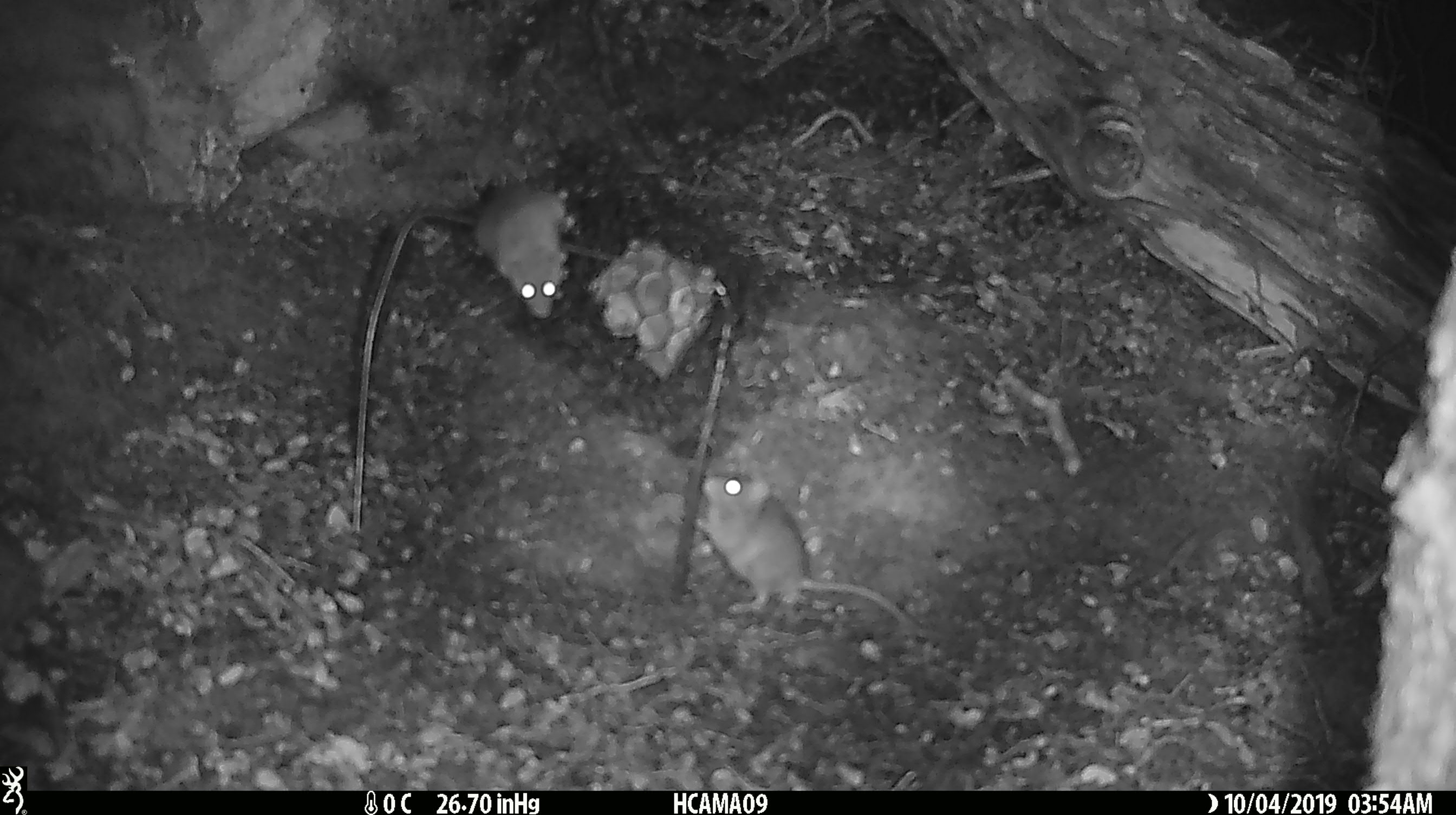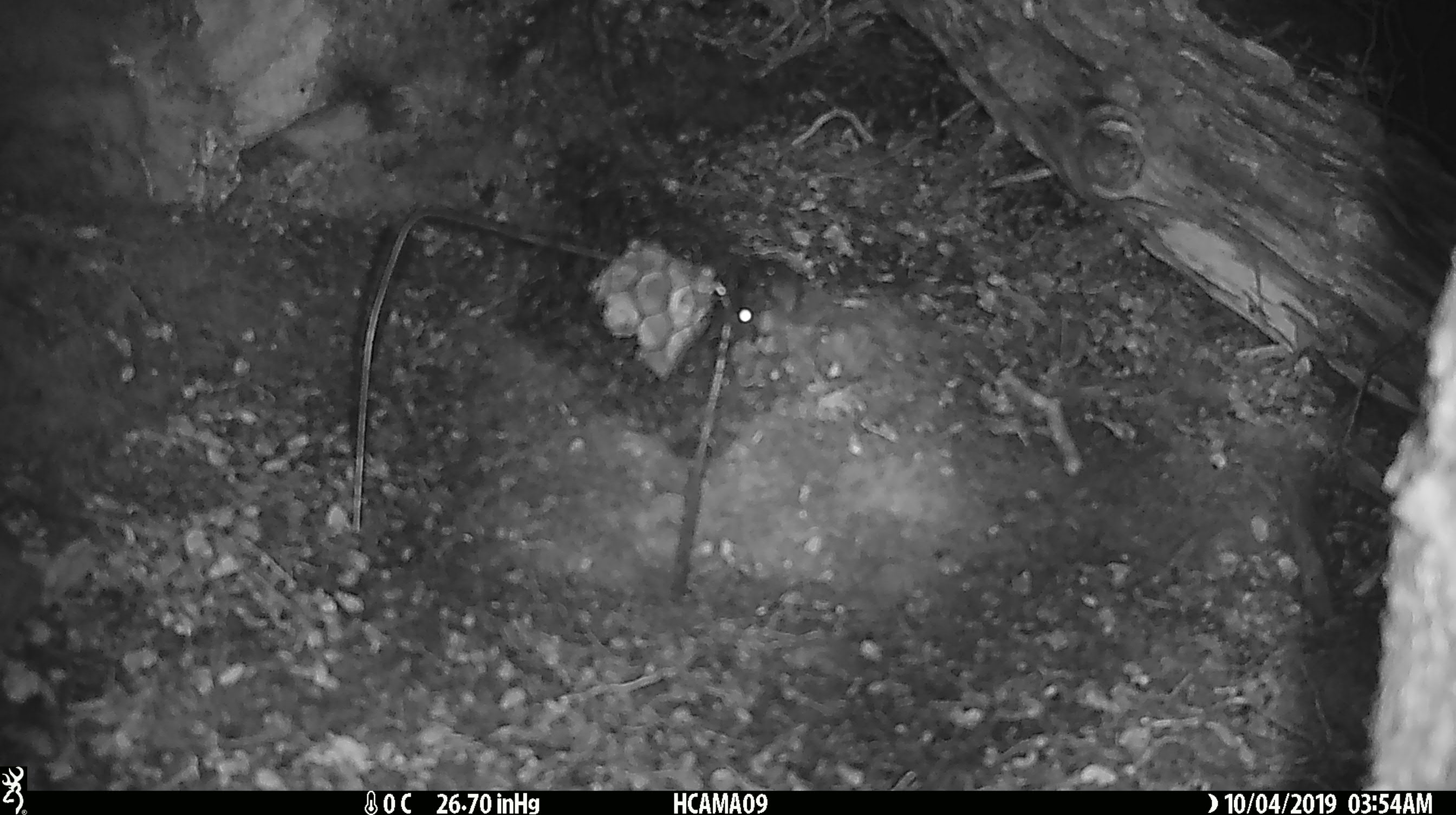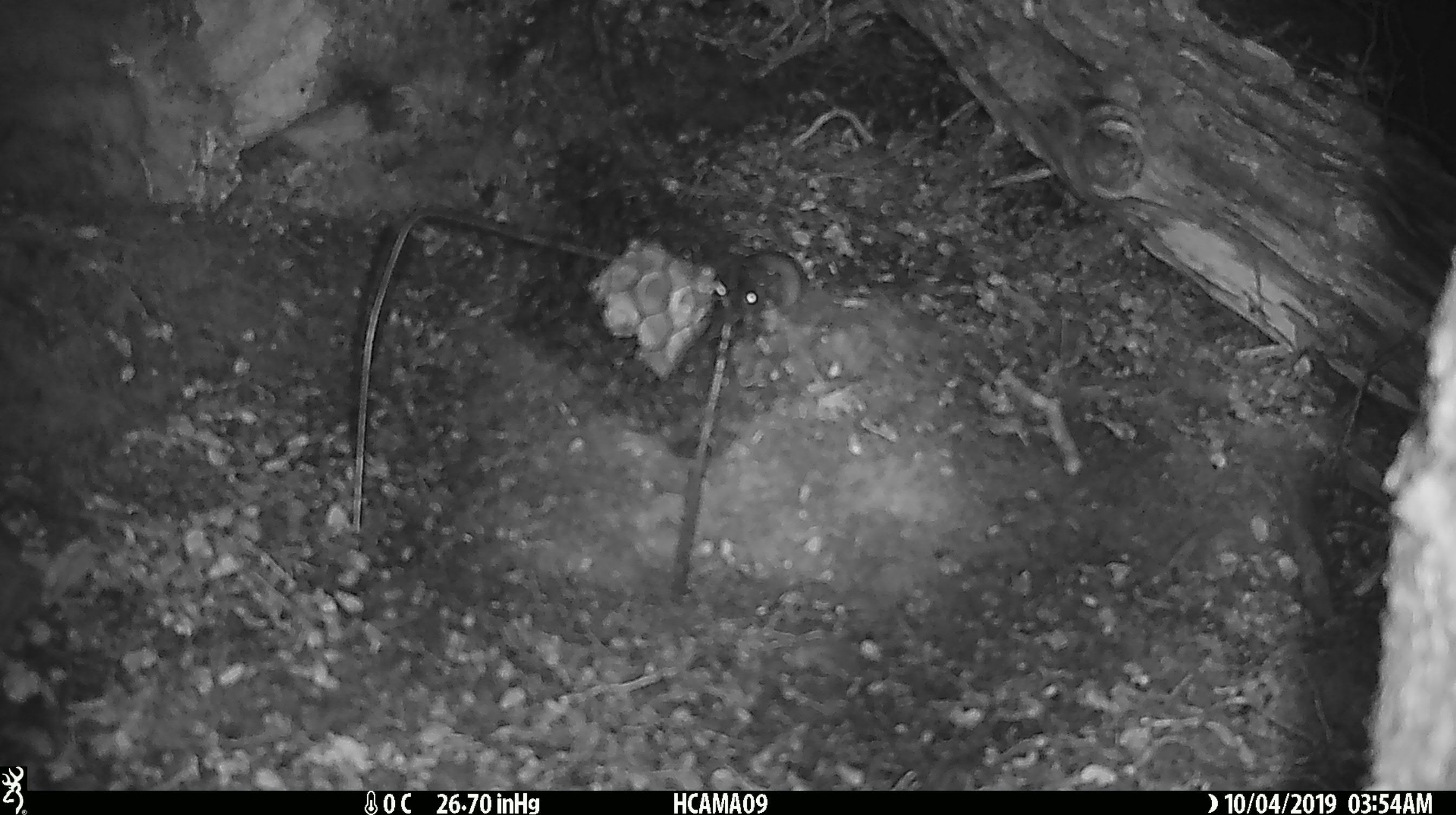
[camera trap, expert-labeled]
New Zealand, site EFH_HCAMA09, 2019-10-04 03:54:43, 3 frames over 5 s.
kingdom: Animalia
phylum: Chordata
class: Mammalia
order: Rodentia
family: Muridae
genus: Rattus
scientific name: Rattus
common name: rat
Rat (Rattus).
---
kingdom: Animalia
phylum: Chordata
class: Mammalia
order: Rodentia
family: Muridae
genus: Mus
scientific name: Mus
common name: mouse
Mouse (Mus).